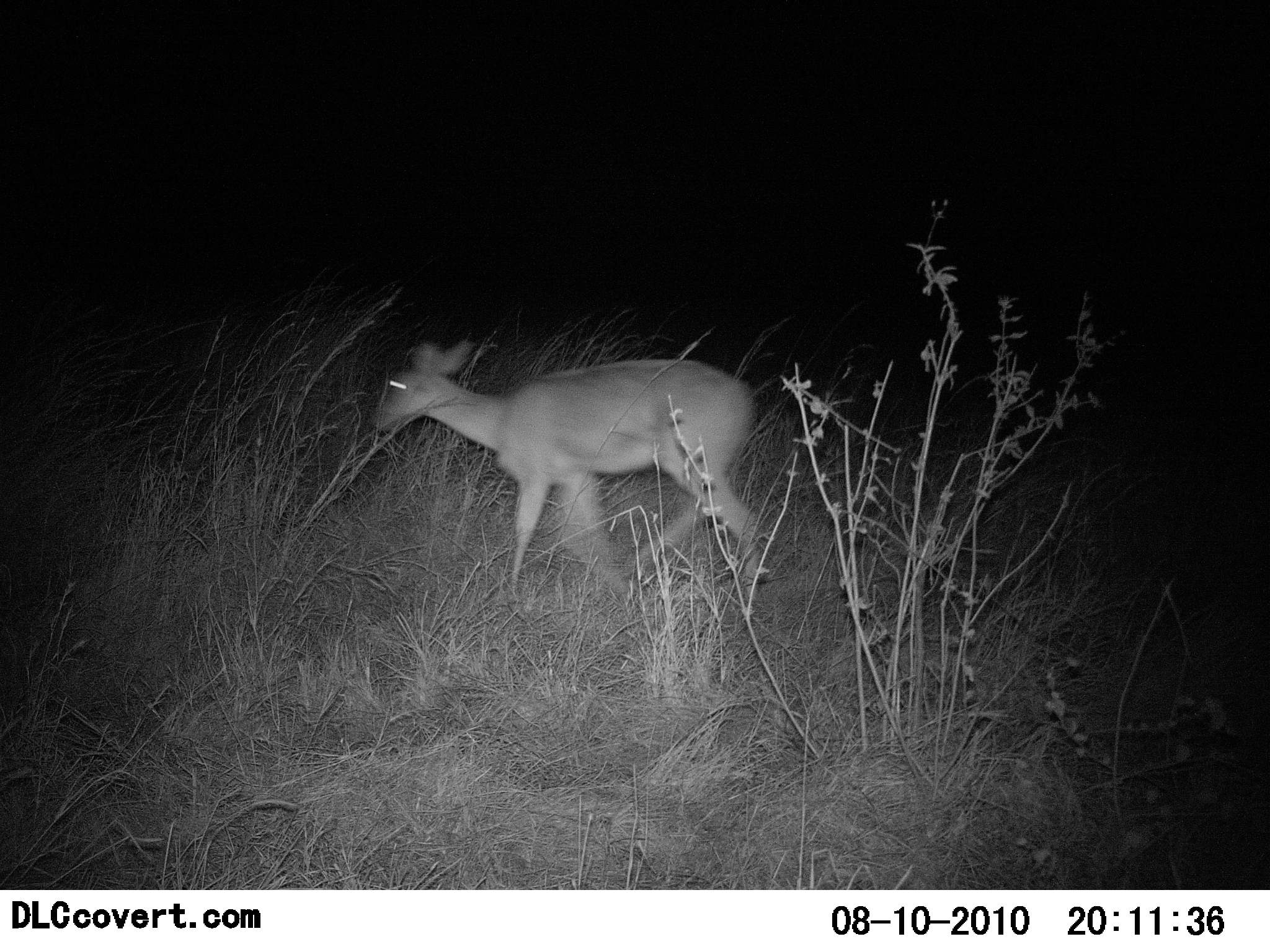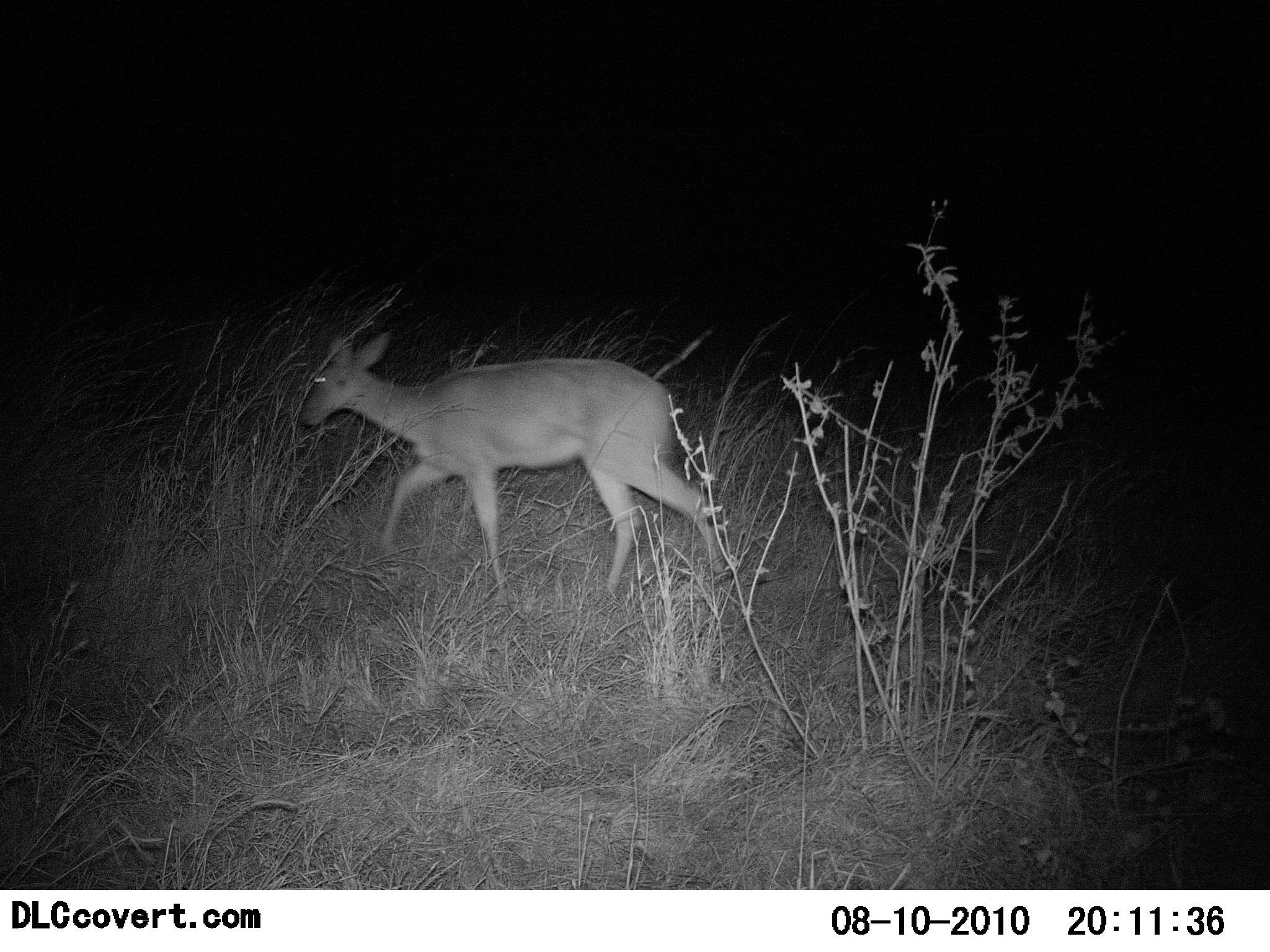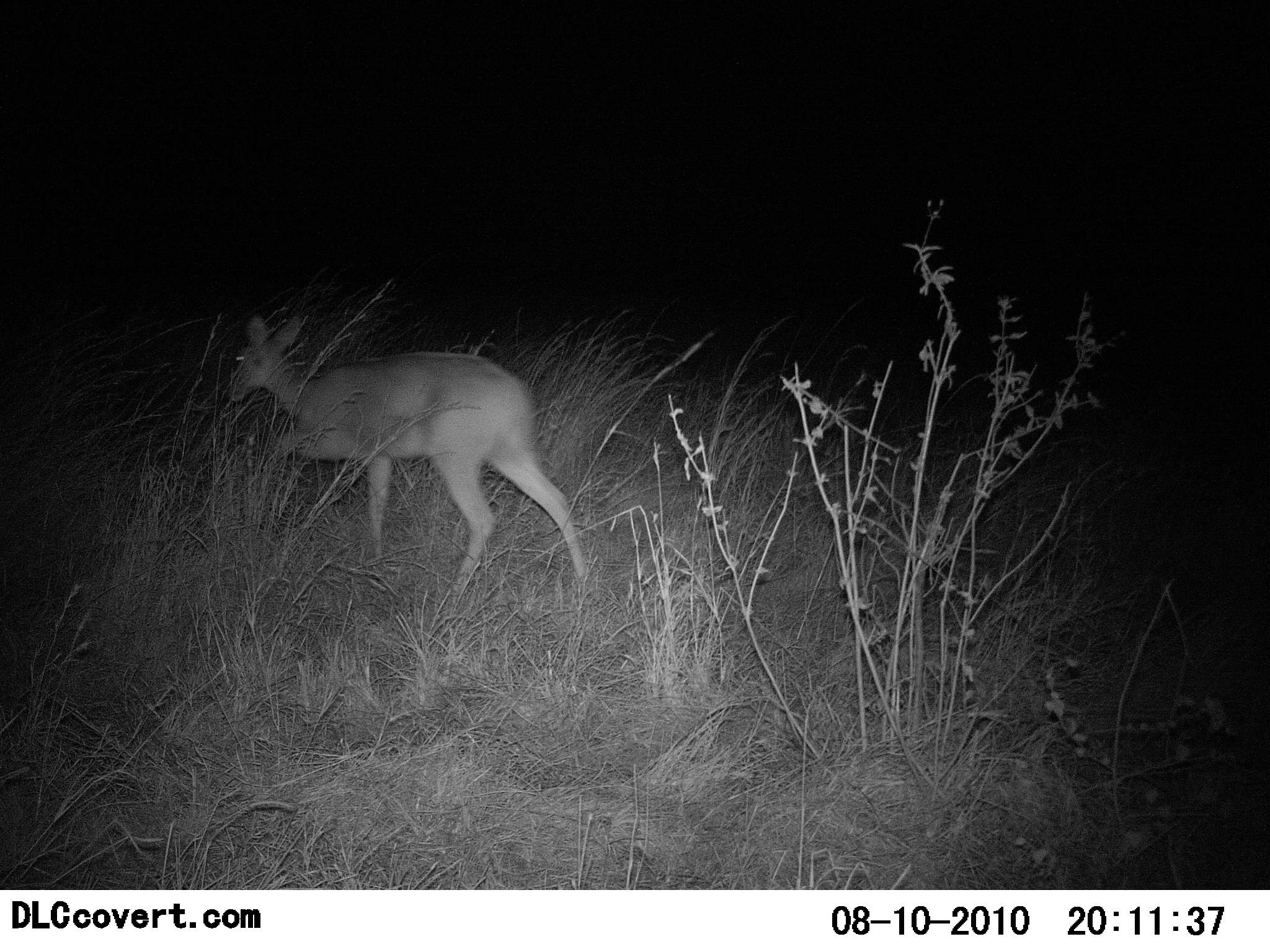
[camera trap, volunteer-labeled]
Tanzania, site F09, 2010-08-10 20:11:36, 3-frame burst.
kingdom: Animalia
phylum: Chordata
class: Mammalia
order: Artiodactyla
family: Bovidae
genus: Redunca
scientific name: Redunca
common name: reedbuck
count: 1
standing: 0%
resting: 0%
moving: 100%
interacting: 0%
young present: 0%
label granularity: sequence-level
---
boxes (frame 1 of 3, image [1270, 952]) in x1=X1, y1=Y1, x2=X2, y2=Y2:
animal: x1=375, y1=337, x2=769, y2=602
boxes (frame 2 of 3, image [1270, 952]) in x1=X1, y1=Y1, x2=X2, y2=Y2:
animal: x1=299, y1=329, x2=727, y2=608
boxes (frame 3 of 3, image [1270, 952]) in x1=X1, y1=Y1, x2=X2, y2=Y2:
animal: x1=229, y1=311, x2=587, y2=605